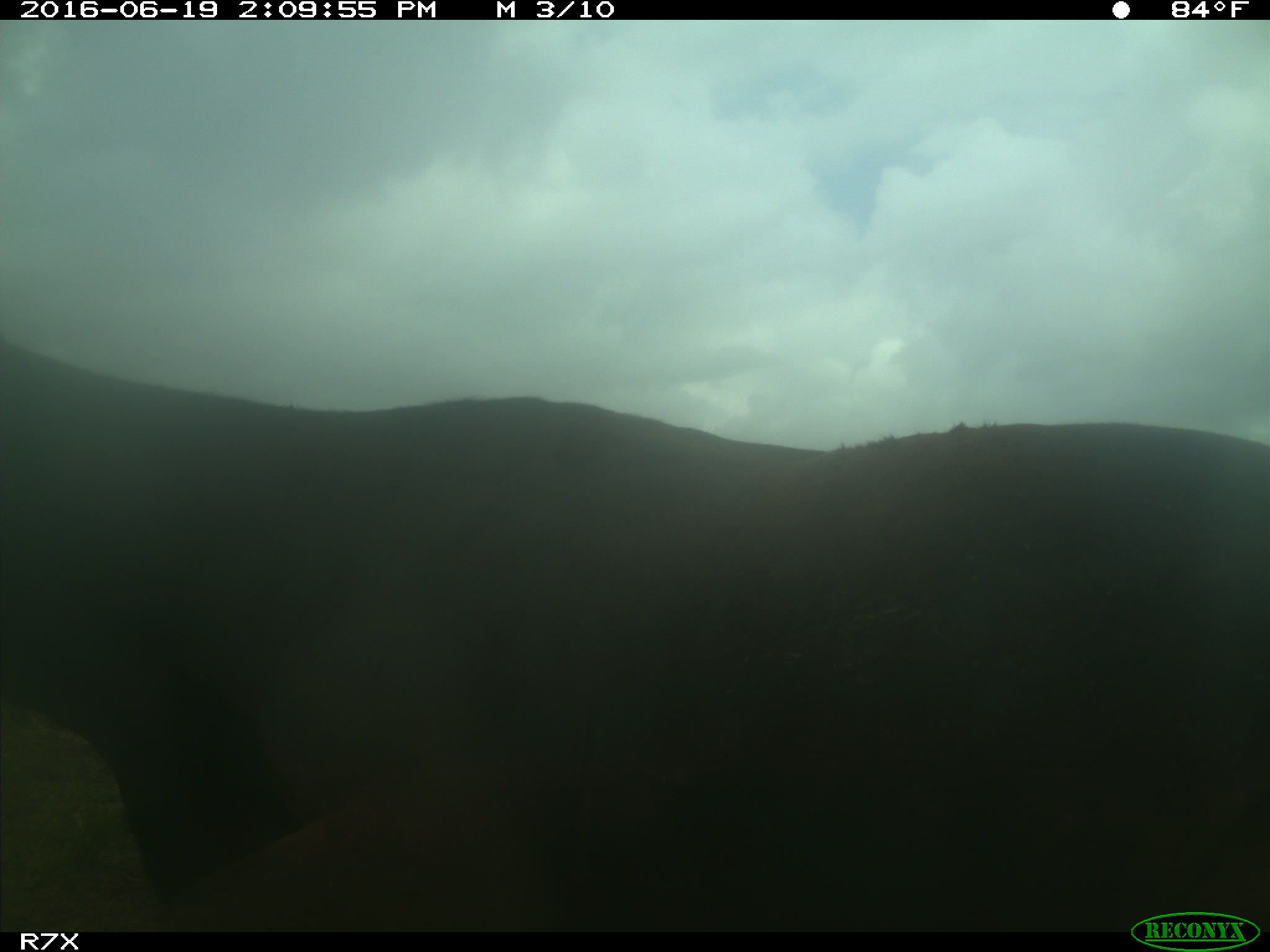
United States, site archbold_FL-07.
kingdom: Animalia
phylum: Chordata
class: Mammalia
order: Artiodactyla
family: Bovidae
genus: Bos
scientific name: Bos taurus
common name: domestic cow